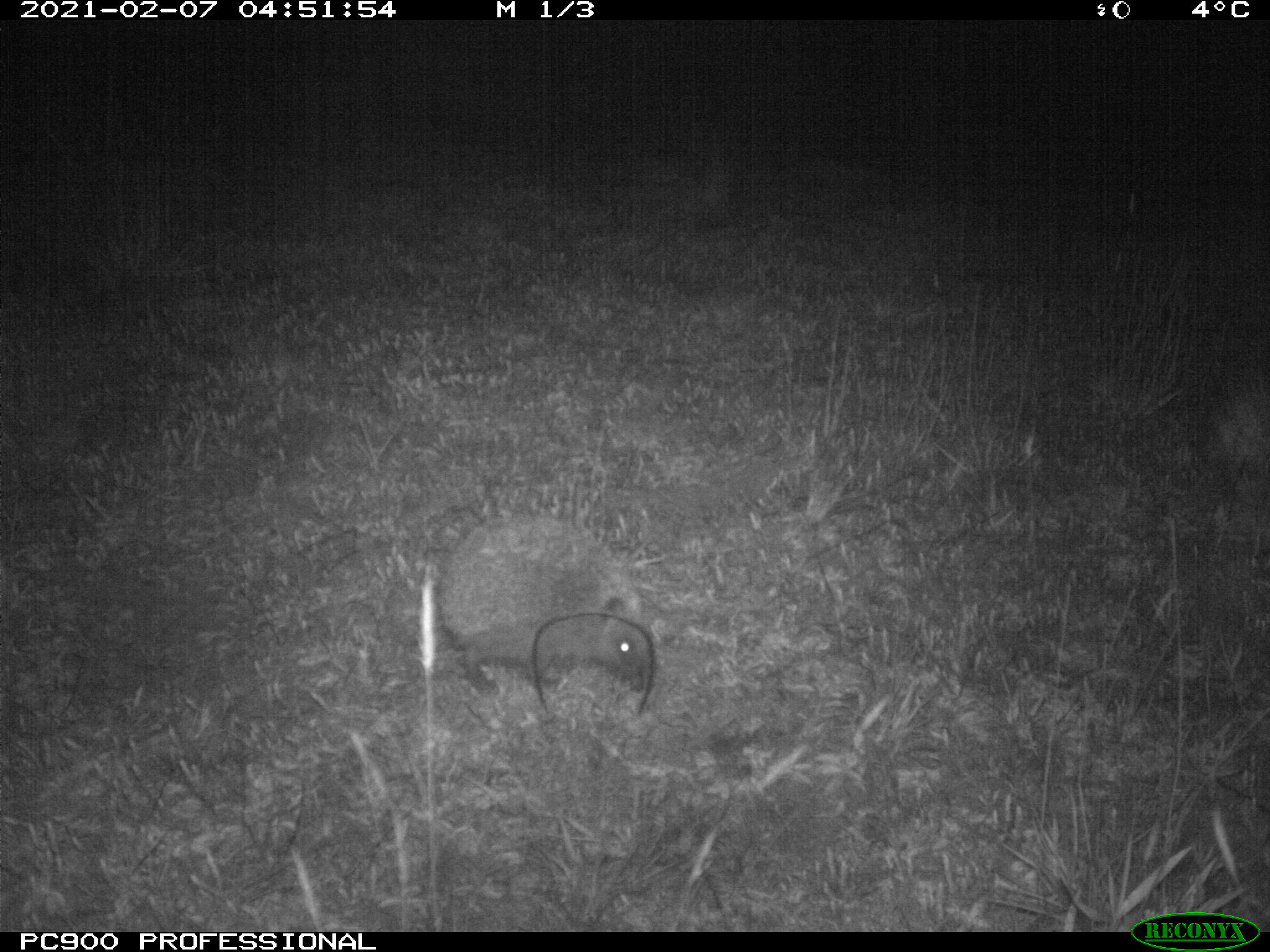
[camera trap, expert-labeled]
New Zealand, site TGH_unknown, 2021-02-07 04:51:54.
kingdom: Animalia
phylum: Chordata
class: Mammalia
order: Eulipotyphla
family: Erinaceidae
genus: Erinaceus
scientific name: Erinaceus europaeus europaeus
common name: european hedgehog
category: hedgehog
Hedgehog (european hedgehog) (Erinaceus europaeus europaeus).